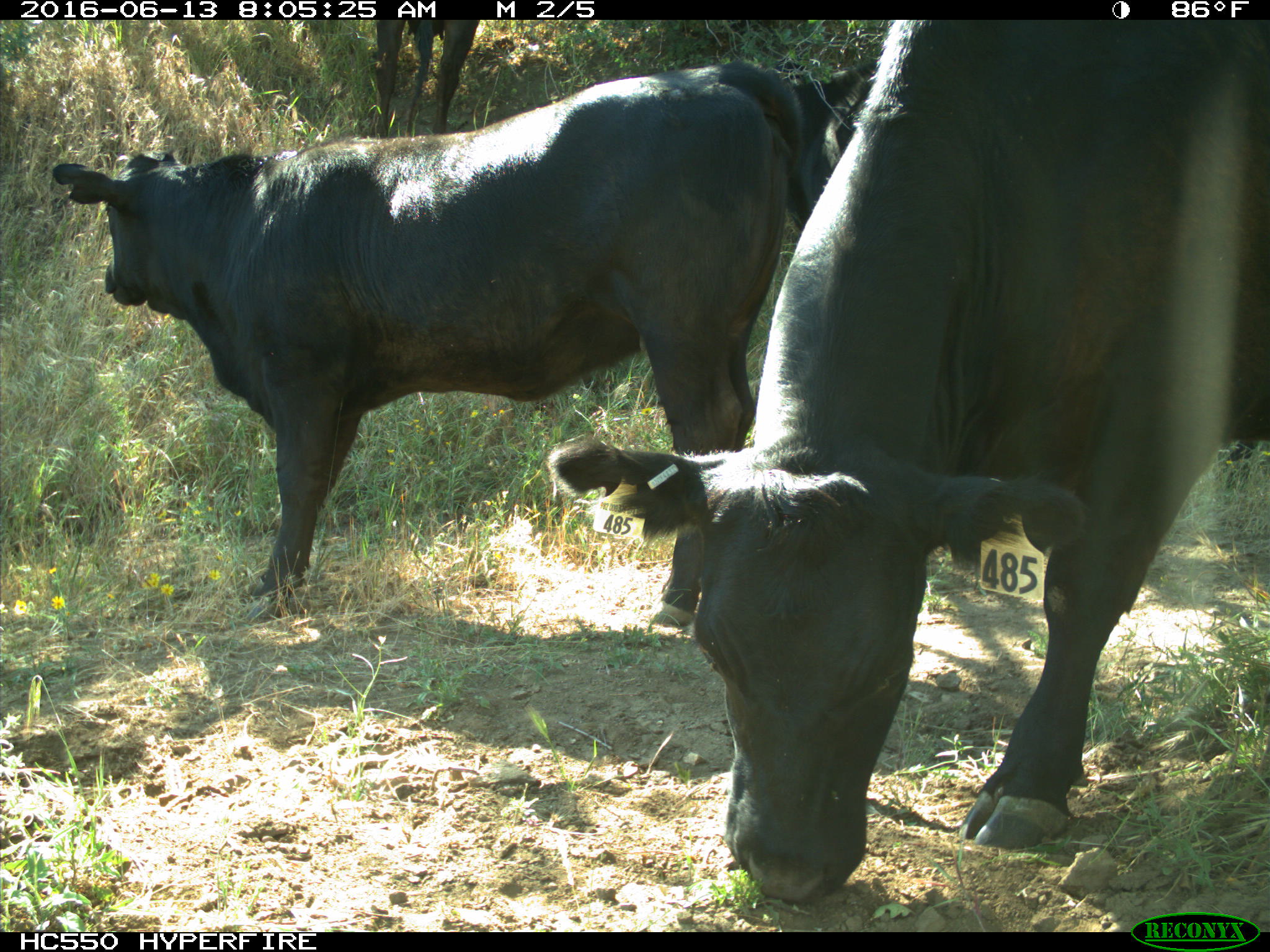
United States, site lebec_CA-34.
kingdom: Animalia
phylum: Chordata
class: Mammalia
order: Artiodactyla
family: Bovidae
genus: Bos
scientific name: Bos taurus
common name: domestic cow